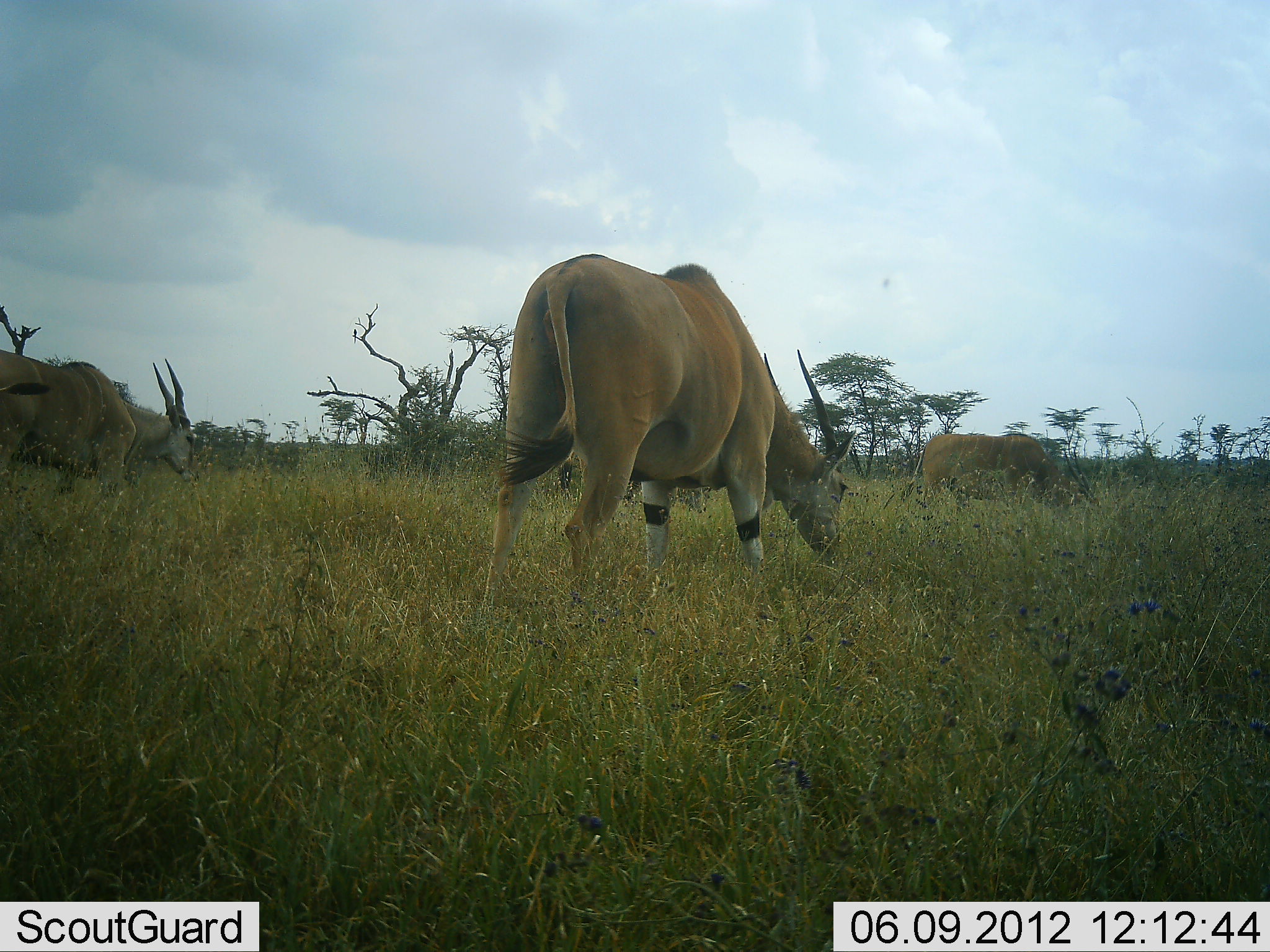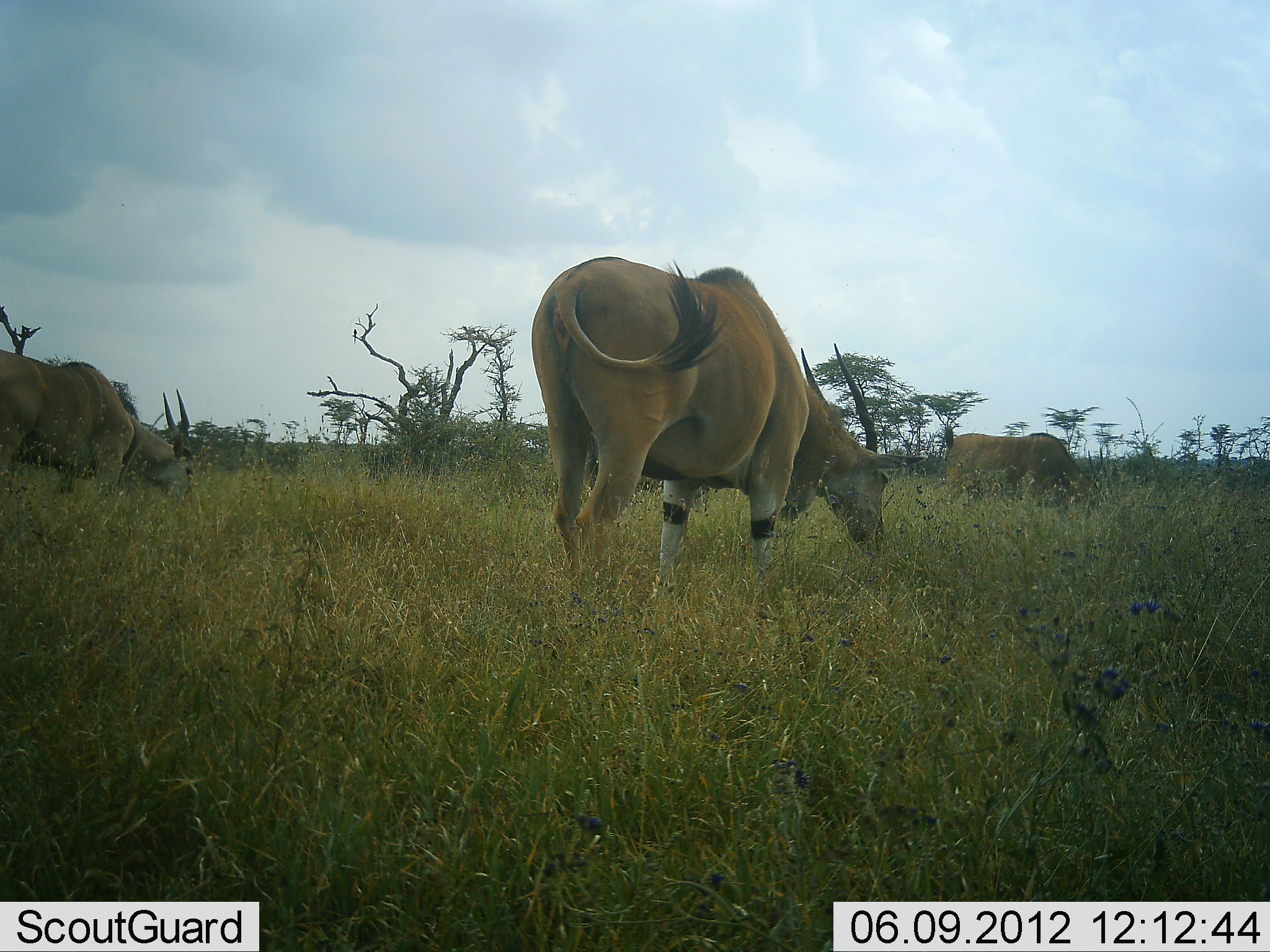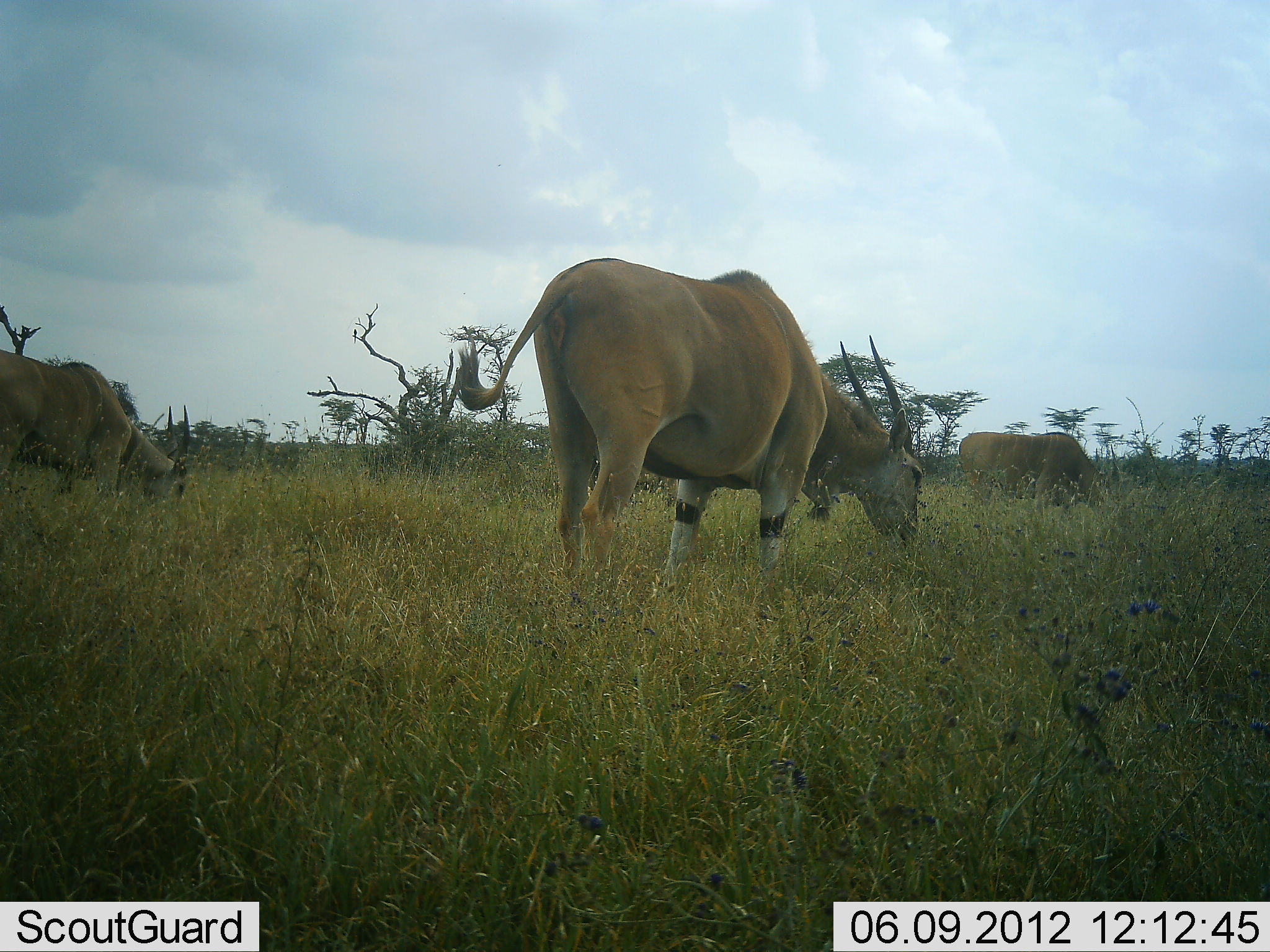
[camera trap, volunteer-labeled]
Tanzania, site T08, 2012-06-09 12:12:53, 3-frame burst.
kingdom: Animalia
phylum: Chordata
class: Mammalia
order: Artiodactyla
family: Bovidae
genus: Tragelaphus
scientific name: Tragelaphus oryx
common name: eland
Eland (Tragelaphus oryx), count 3. Behavior (volunteer vote fractions): standing 30%, resting 0%, moving 10%, interacting 0%. Young present (vote fraction): 0%. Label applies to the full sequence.